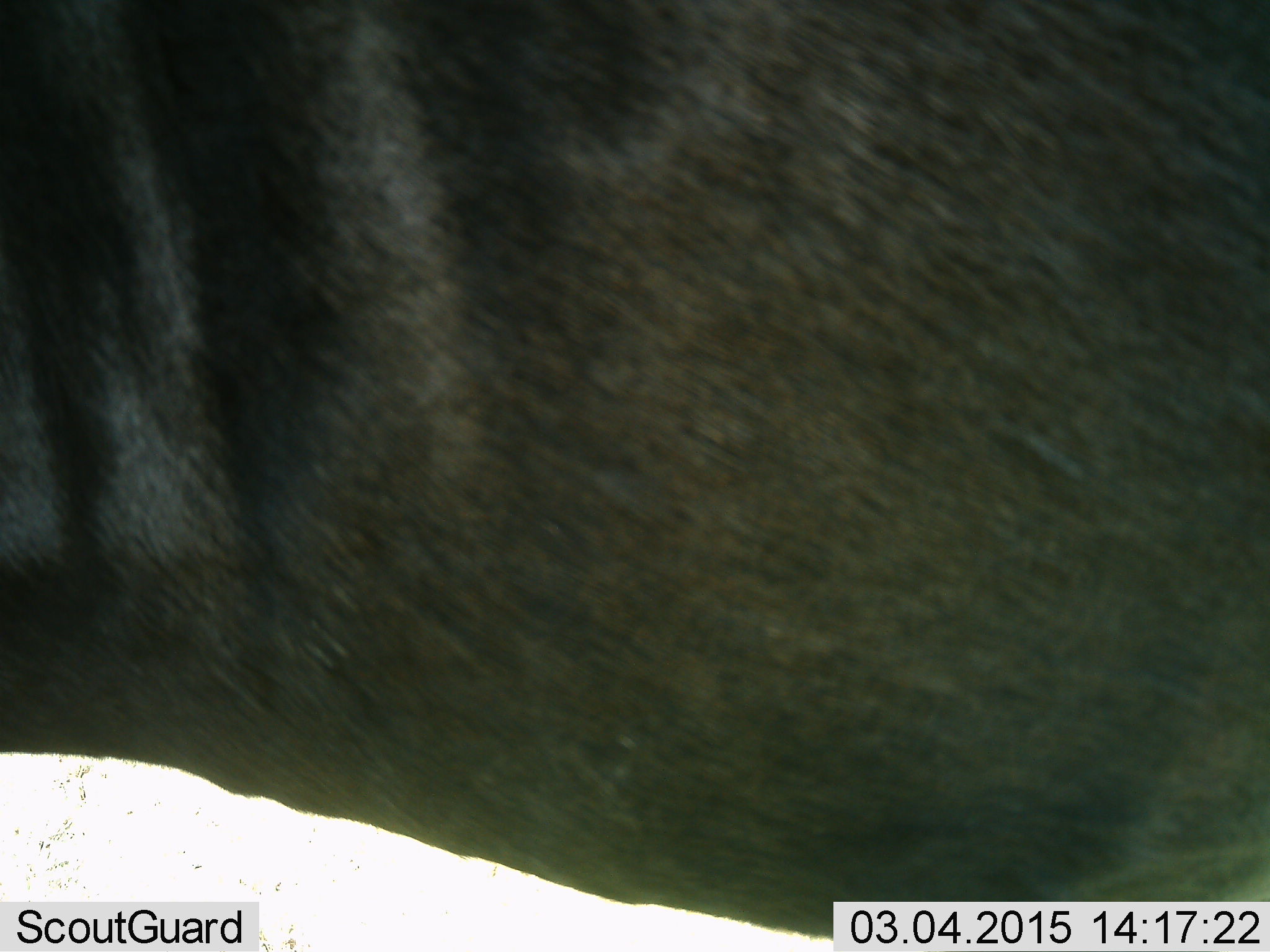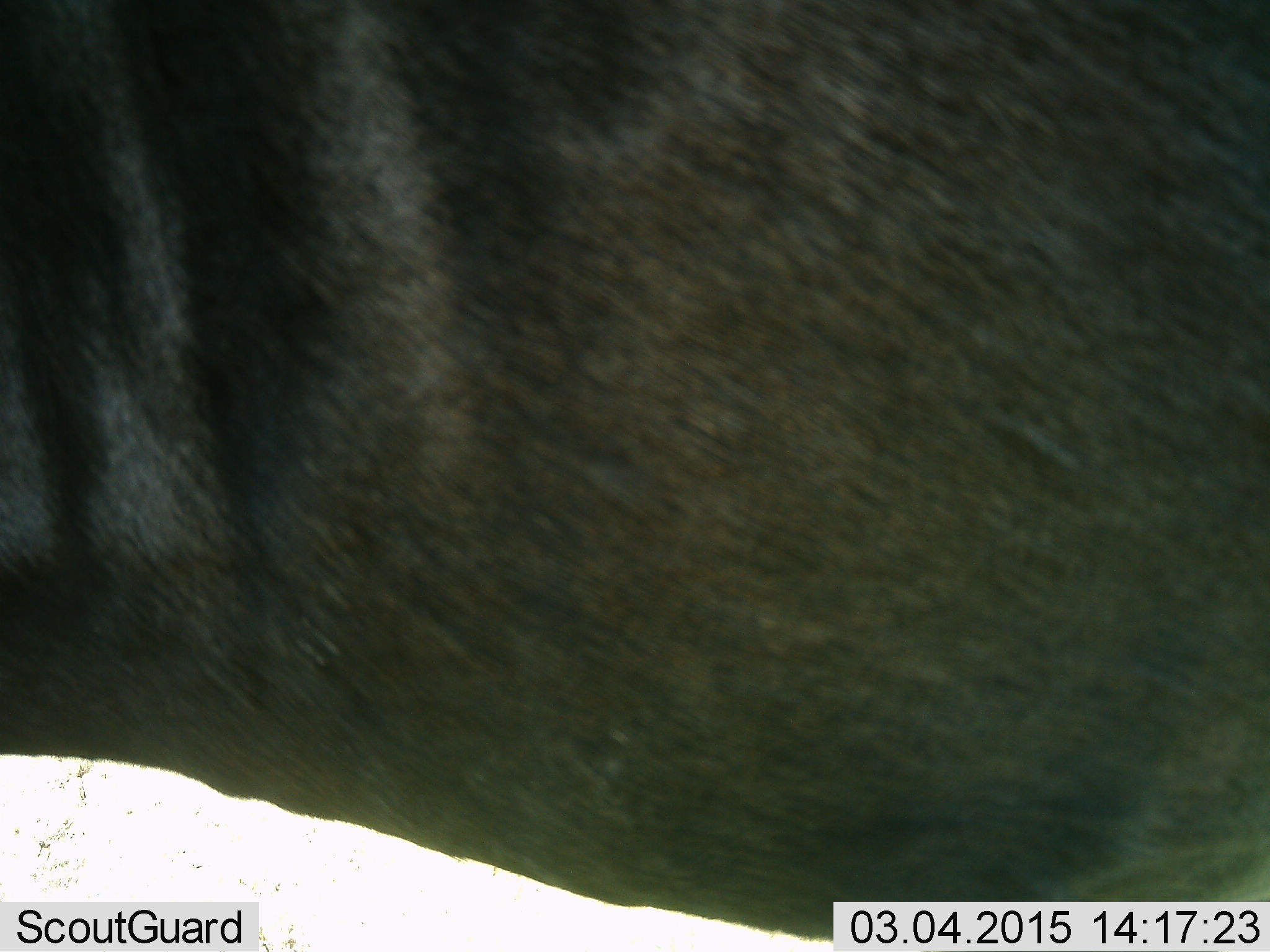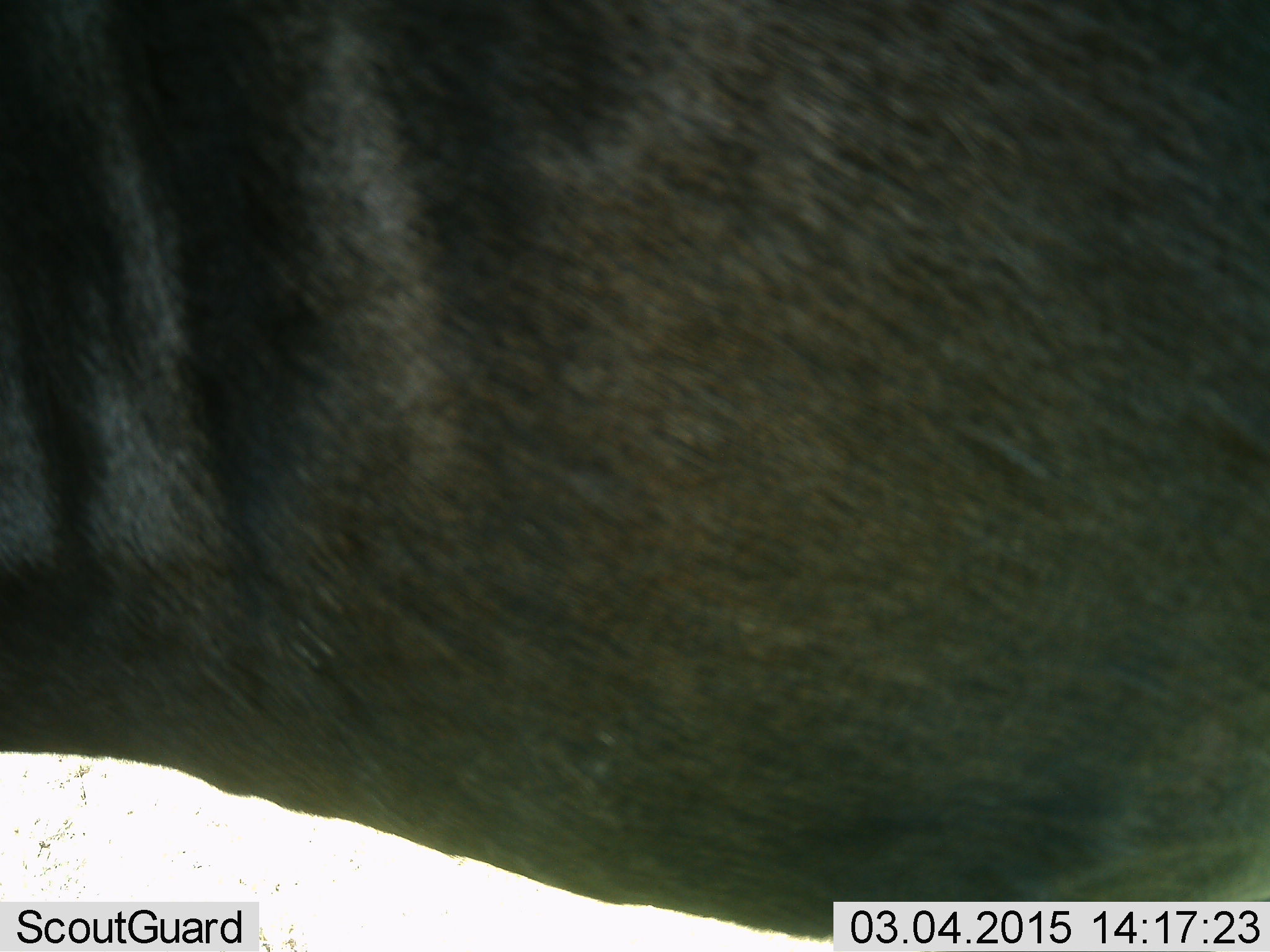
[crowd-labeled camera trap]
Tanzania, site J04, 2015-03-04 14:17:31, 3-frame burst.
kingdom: Animalia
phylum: Chordata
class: Mammalia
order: Artiodactyla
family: Bovidae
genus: Connochaetes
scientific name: Connochaetes taurinus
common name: blue wildebeest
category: wildebeest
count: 1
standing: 90%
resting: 0%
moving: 10%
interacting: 0%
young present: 0%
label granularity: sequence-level